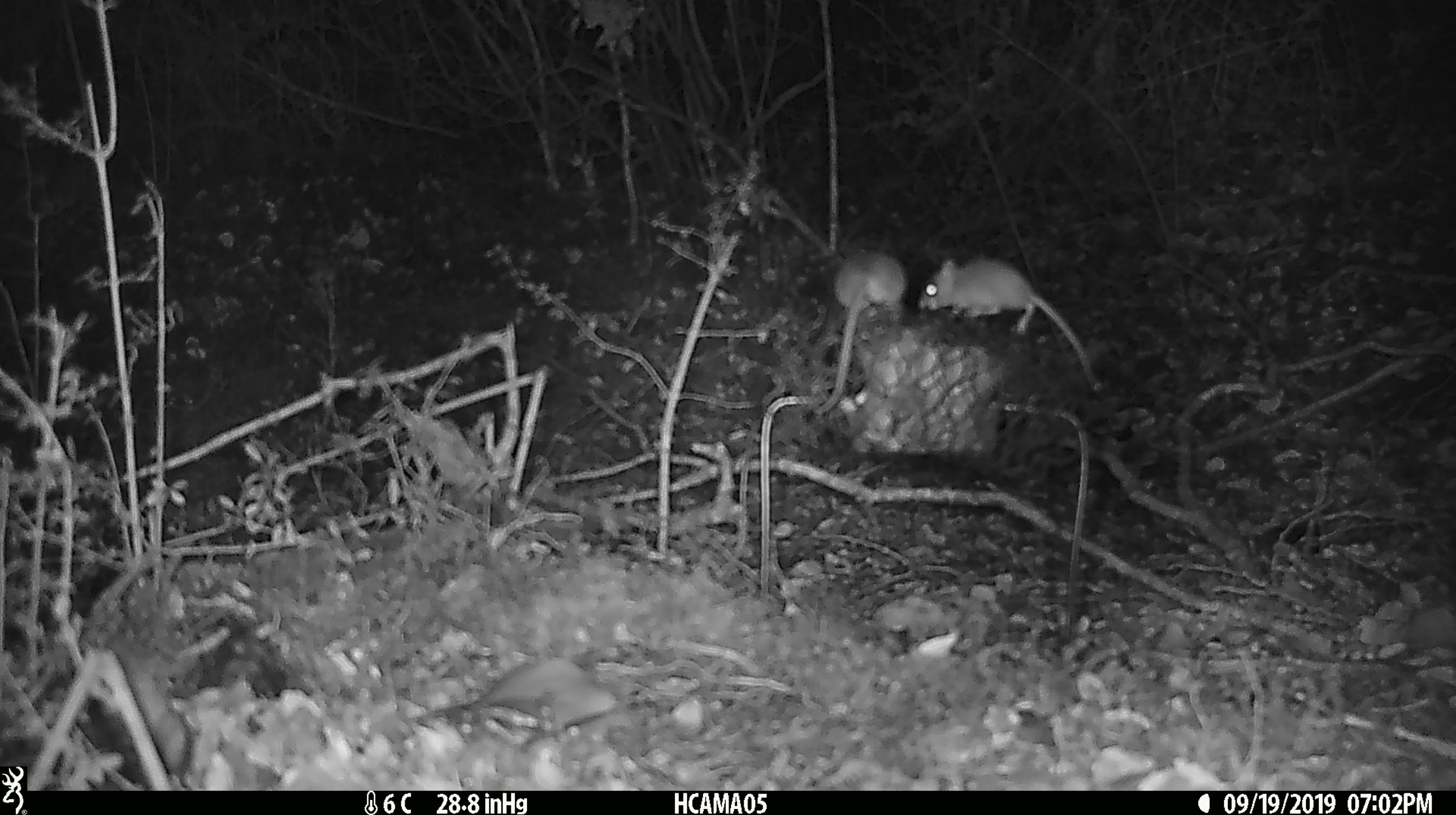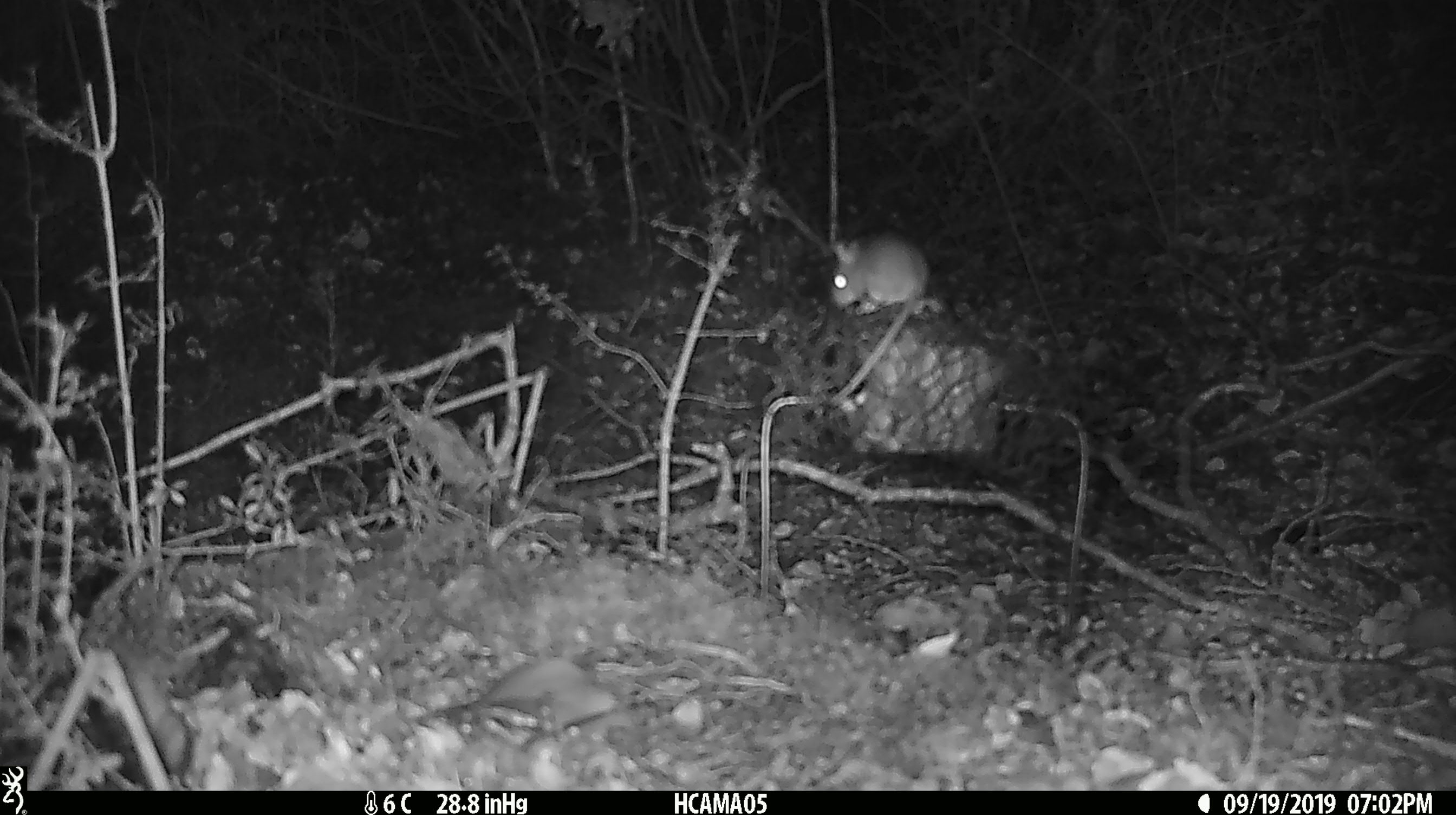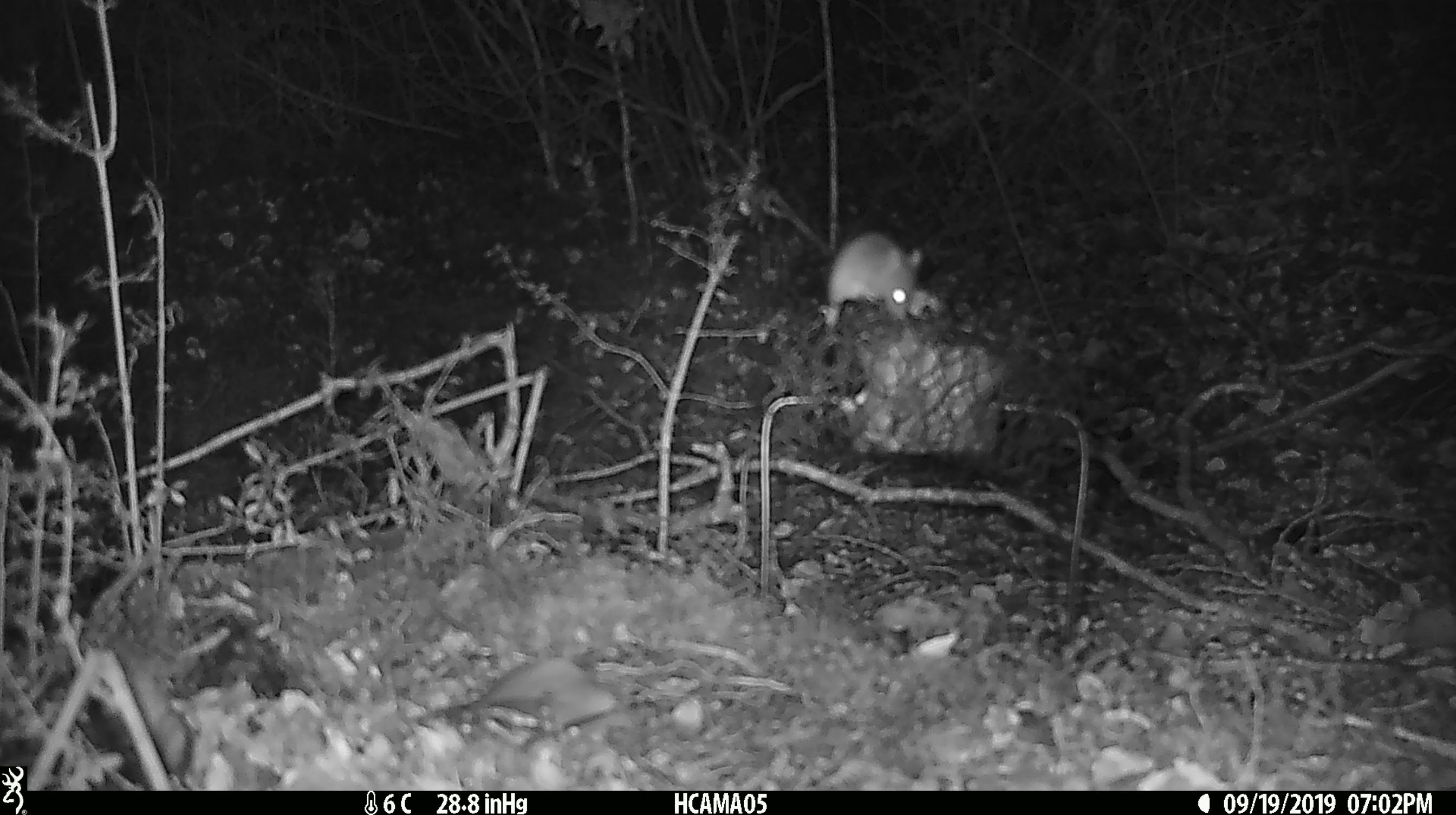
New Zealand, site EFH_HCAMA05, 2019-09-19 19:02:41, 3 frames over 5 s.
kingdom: Animalia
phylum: Chordata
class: Mammalia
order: Rodentia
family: Muridae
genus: Mus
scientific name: Mus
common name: mouse